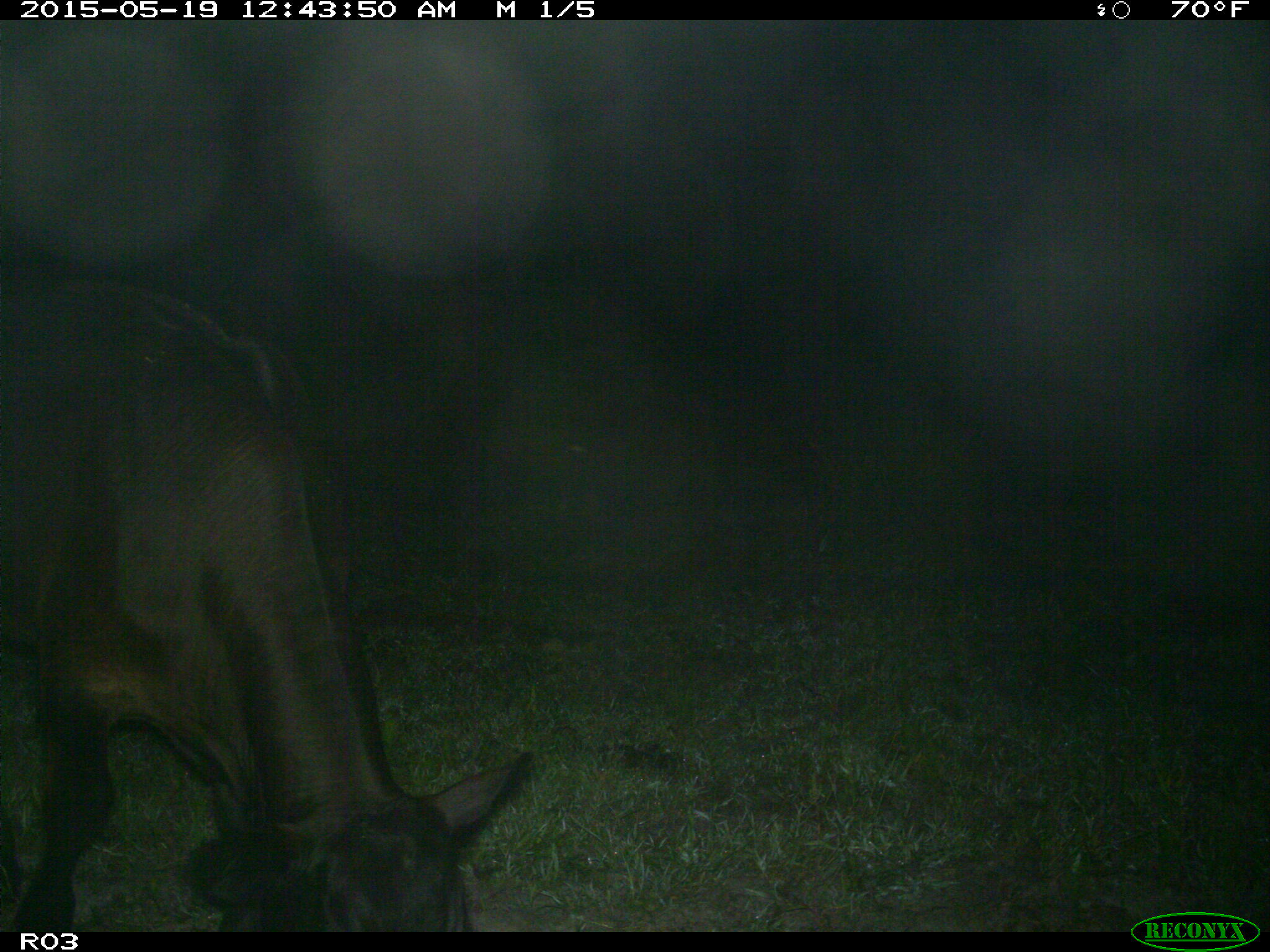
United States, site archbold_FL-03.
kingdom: Animalia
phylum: Chordata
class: Mammalia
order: Artiodactyla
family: Bovidae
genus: Bos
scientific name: Bos taurus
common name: domestic cow